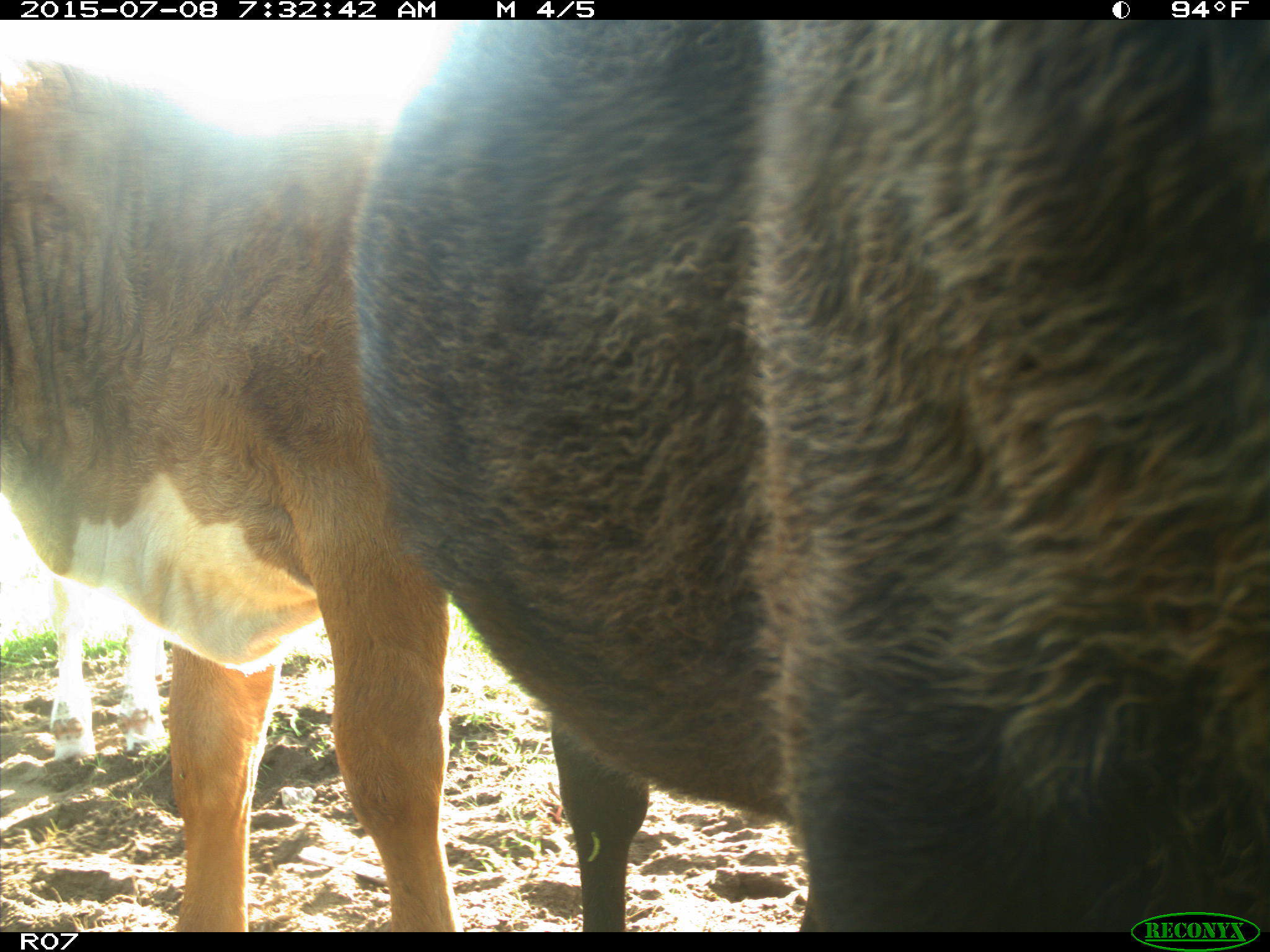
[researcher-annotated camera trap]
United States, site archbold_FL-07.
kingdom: Animalia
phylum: Chordata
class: Mammalia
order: Artiodactyla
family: Bovidae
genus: Bos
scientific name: Bos taurus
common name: domestic cow